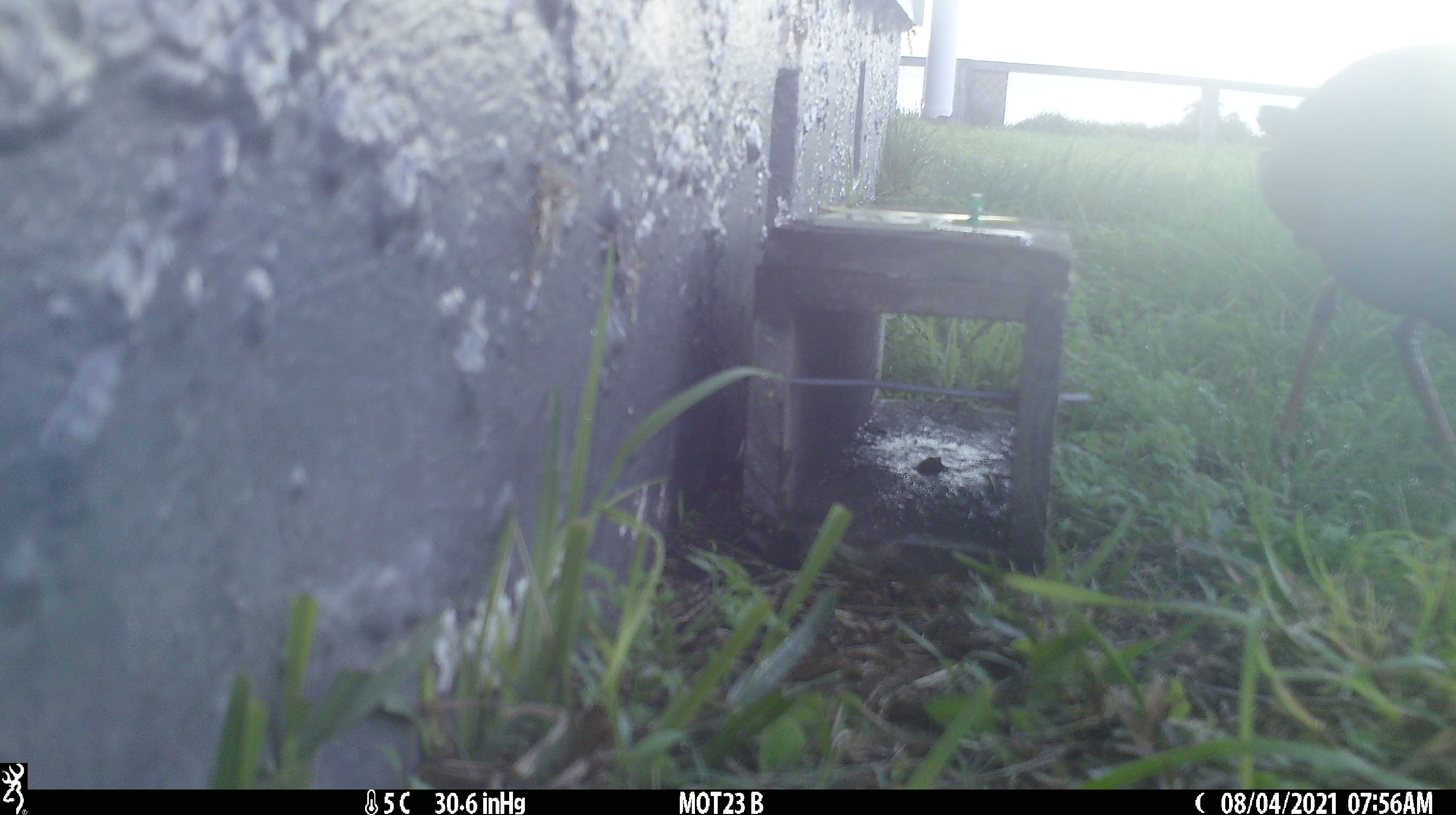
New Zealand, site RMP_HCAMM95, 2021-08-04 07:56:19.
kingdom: Animalia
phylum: Chordata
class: Aves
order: Gruiformes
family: Rallidae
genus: Porphyrio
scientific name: Porphyrio melanotus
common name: australasian swamphen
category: pukeko